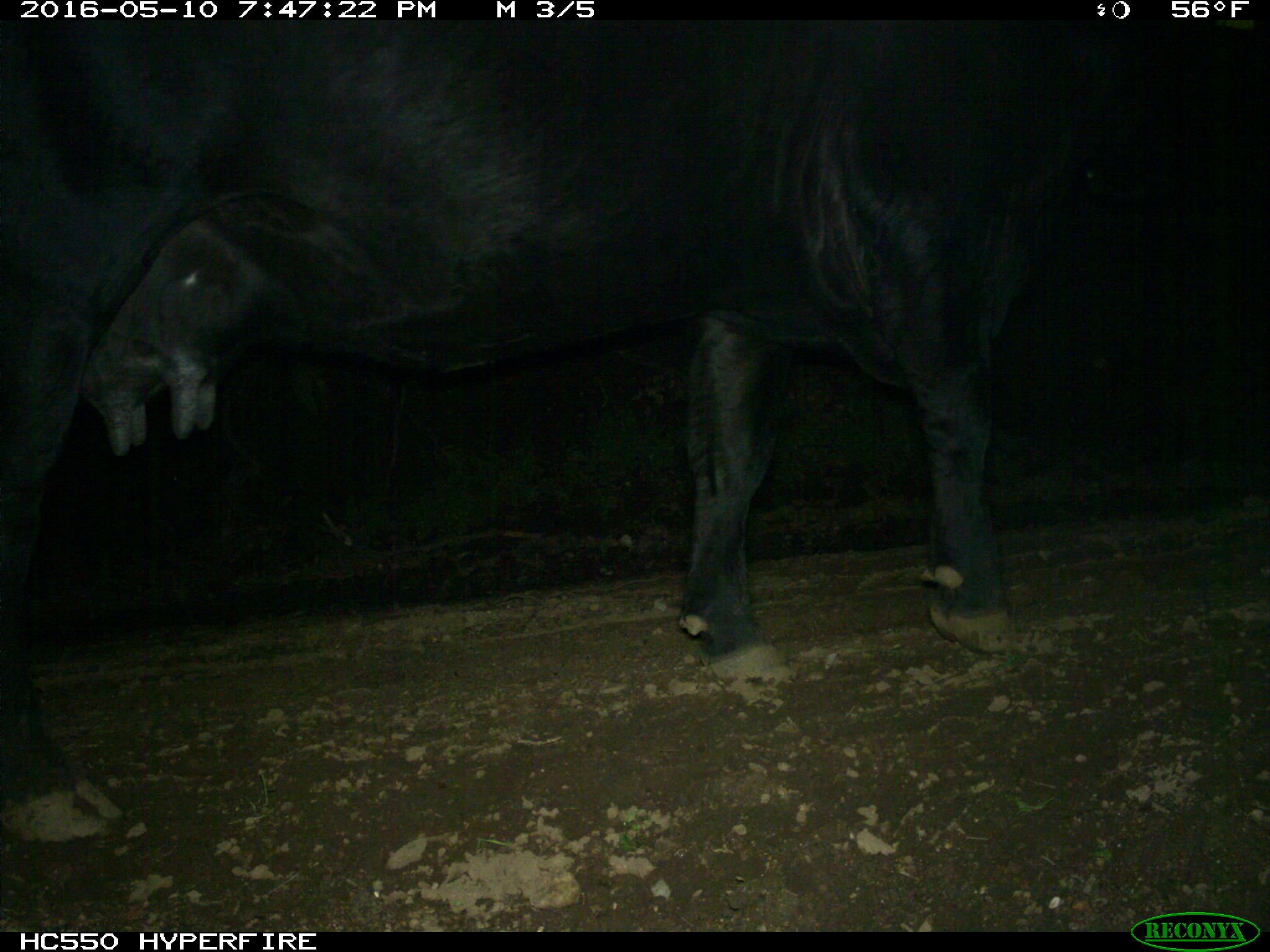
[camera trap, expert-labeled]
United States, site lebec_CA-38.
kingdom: Animalia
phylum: Chordata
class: Mammalia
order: Artiodactyla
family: Bovidae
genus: Bos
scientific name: Bos taurus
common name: domestic cow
Bos taurus (domestic cow).